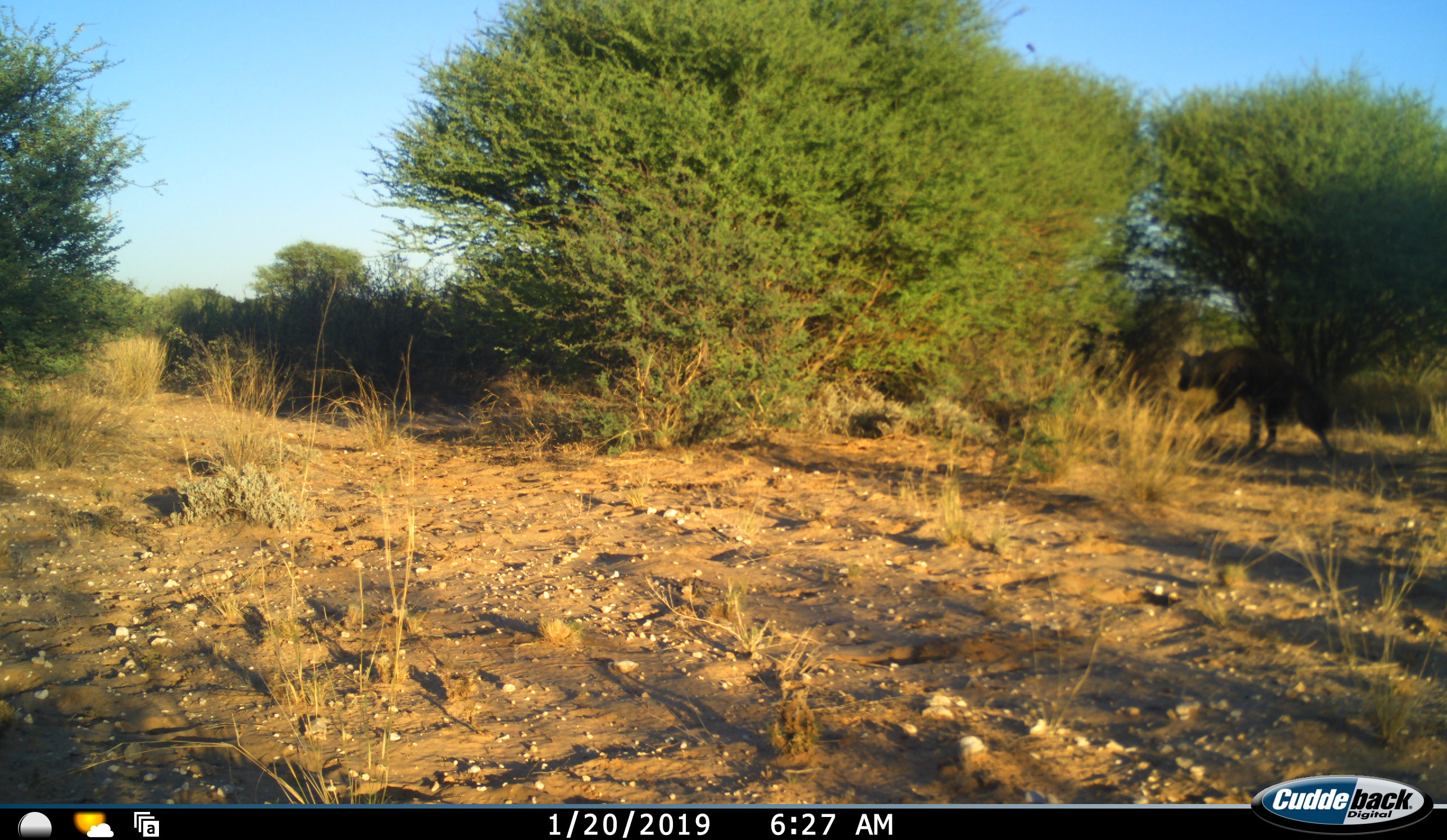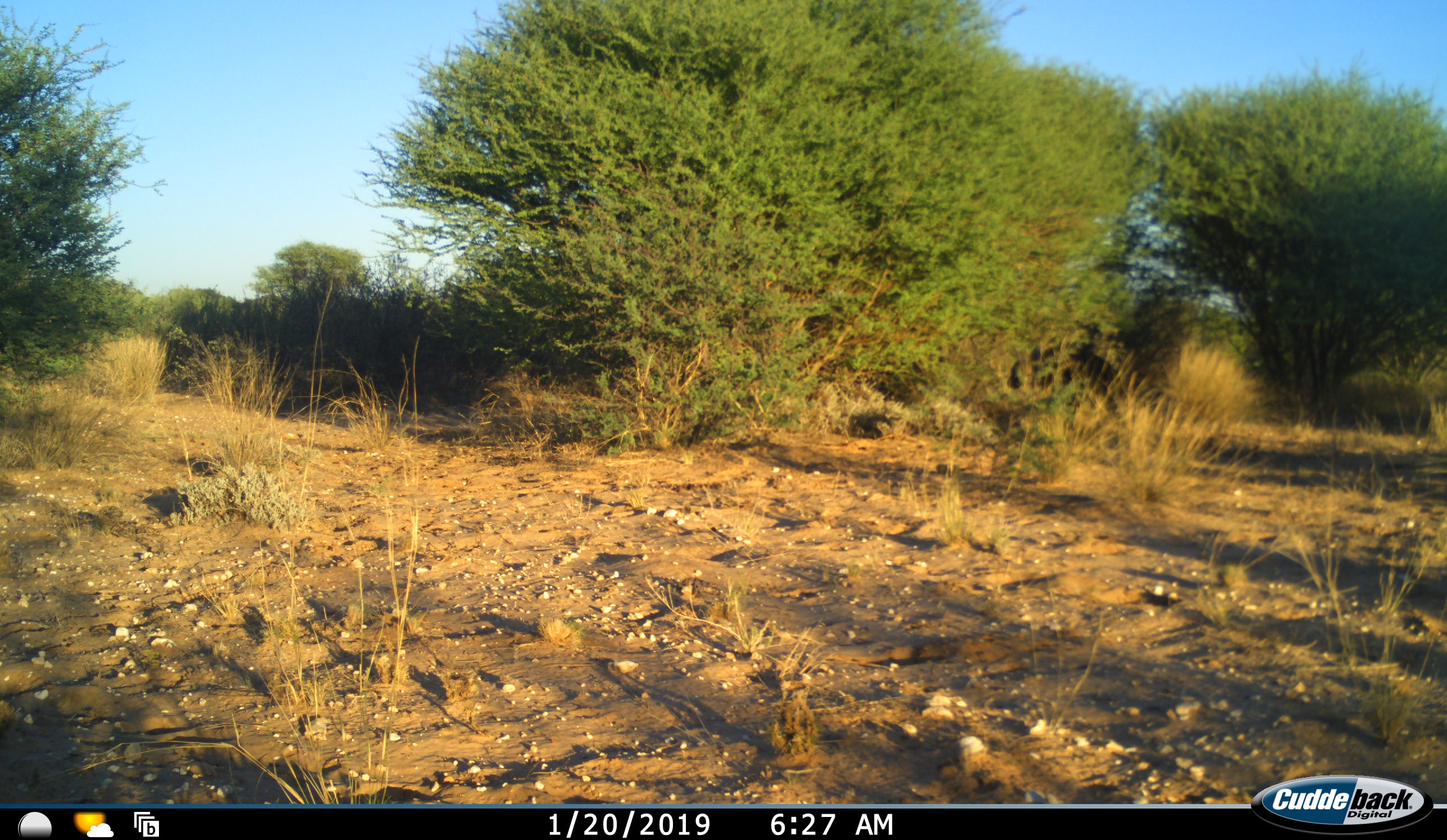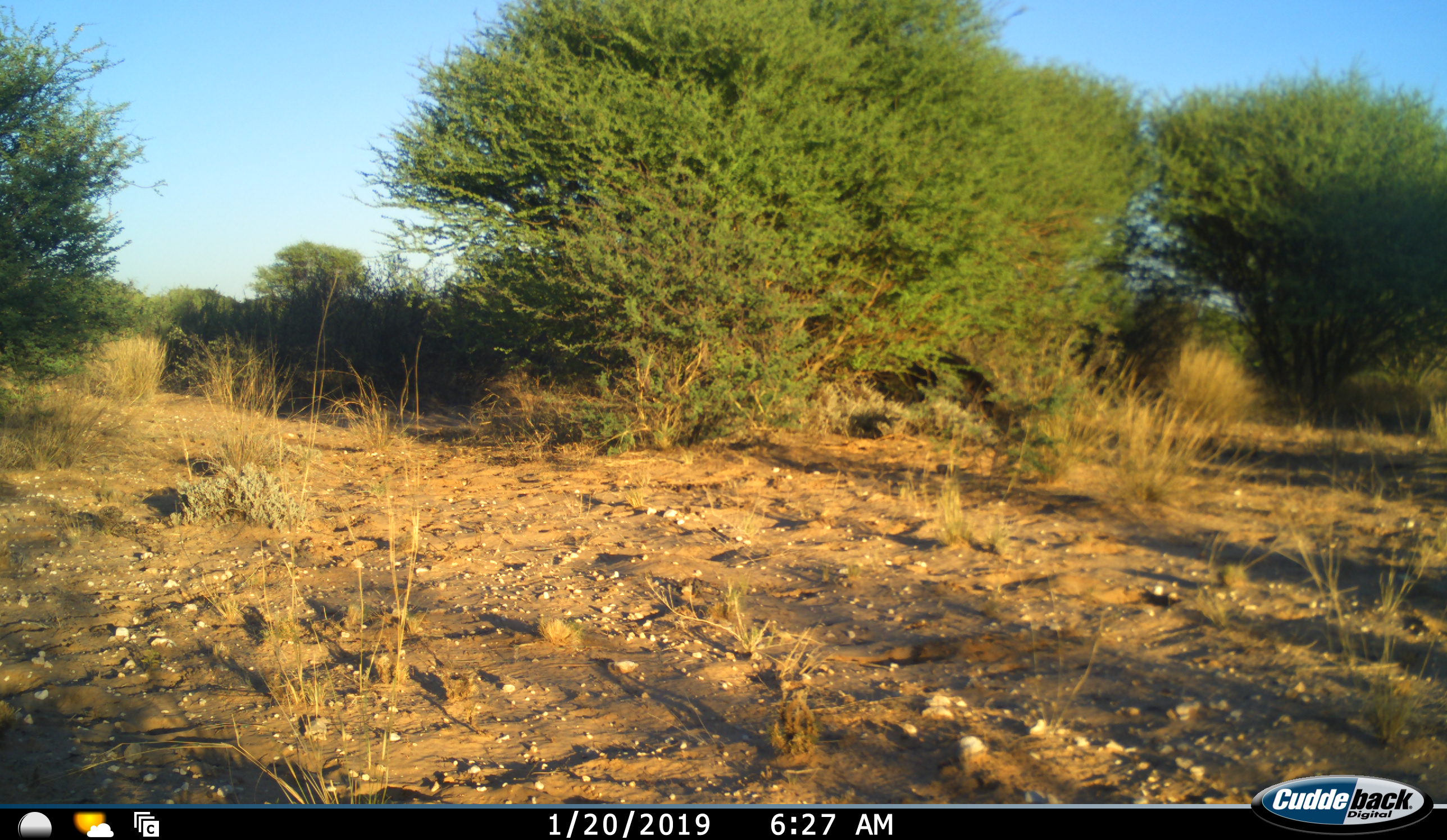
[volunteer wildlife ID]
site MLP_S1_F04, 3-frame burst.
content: unidentified animal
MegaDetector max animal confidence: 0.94